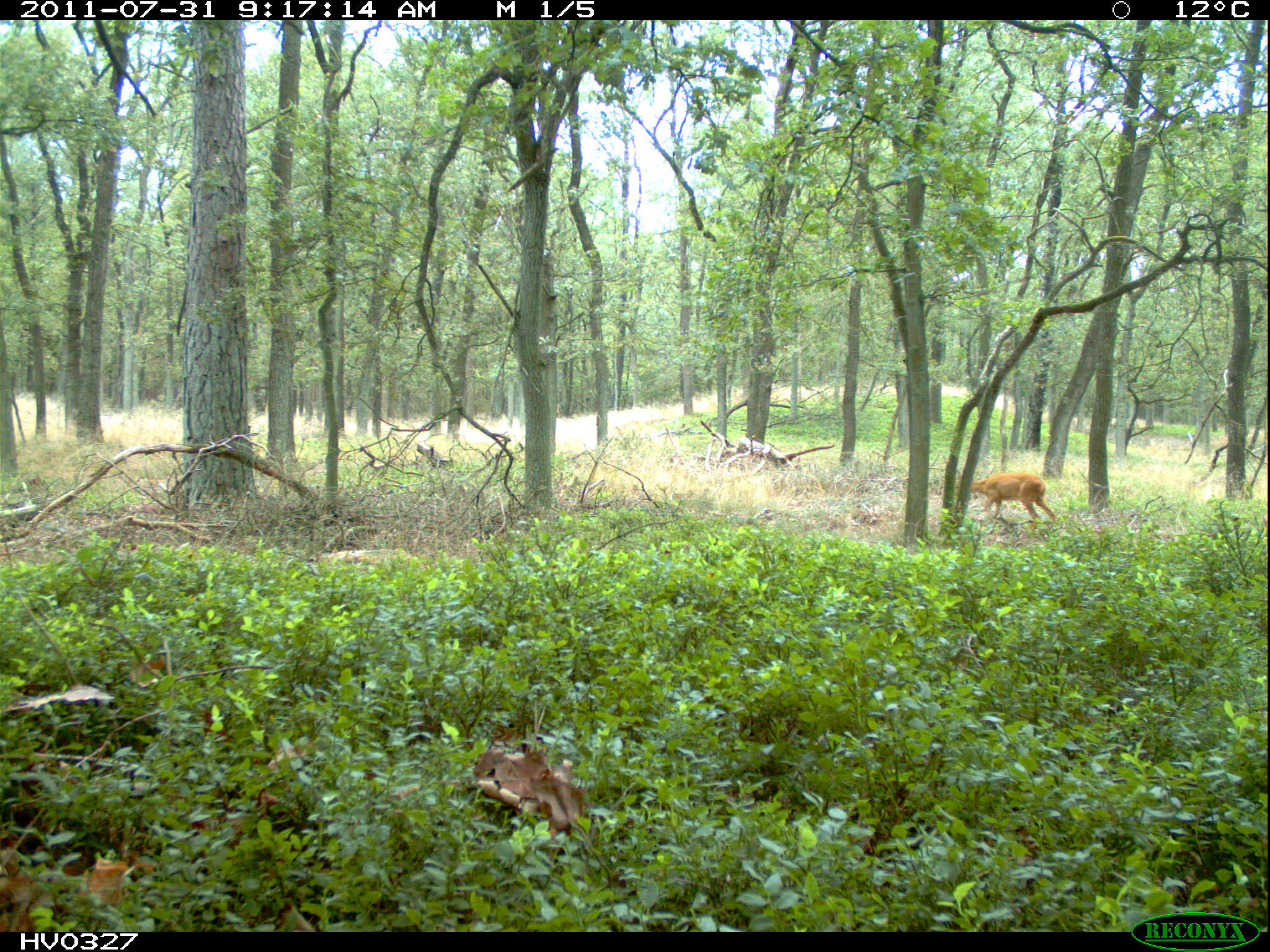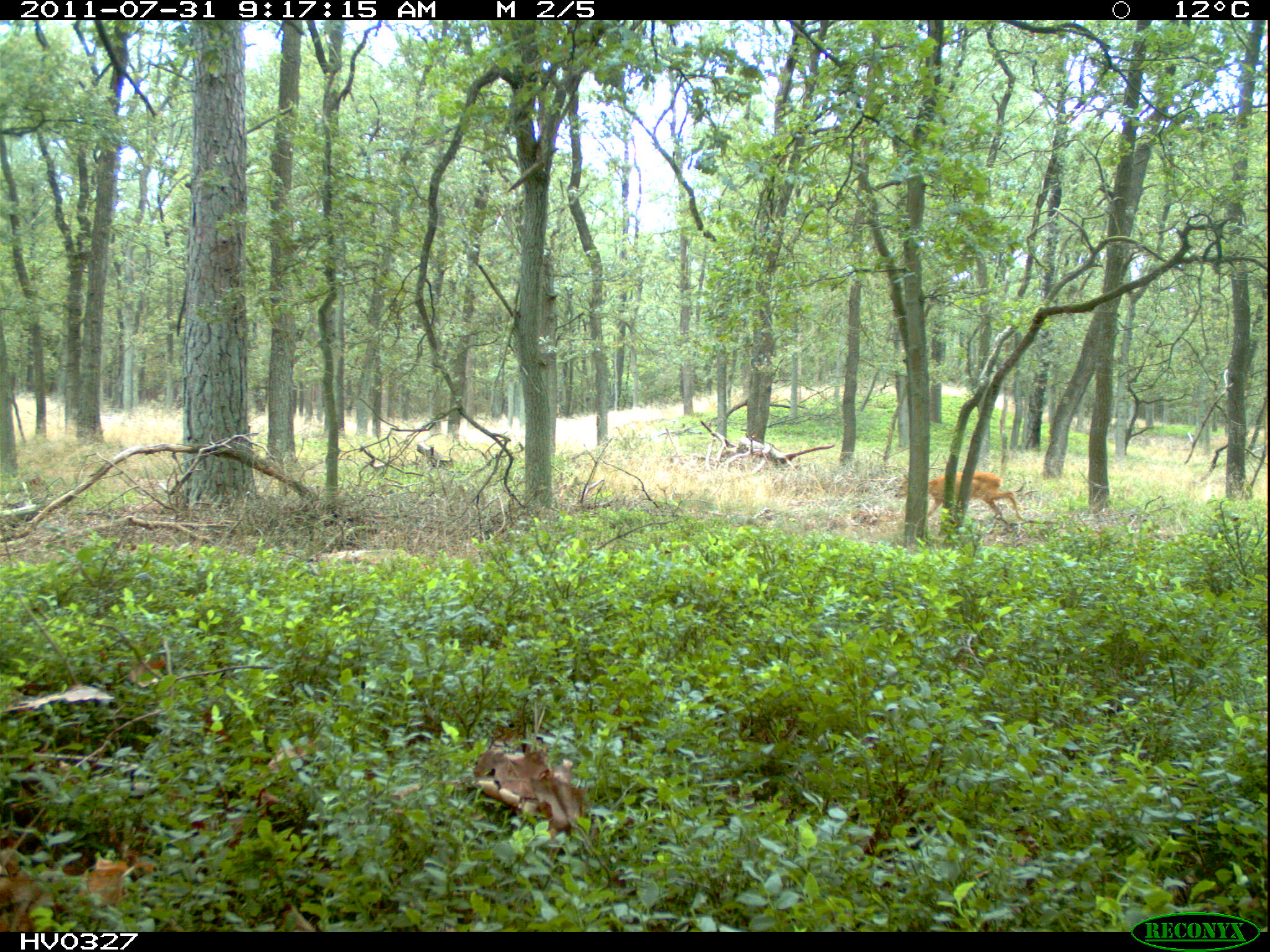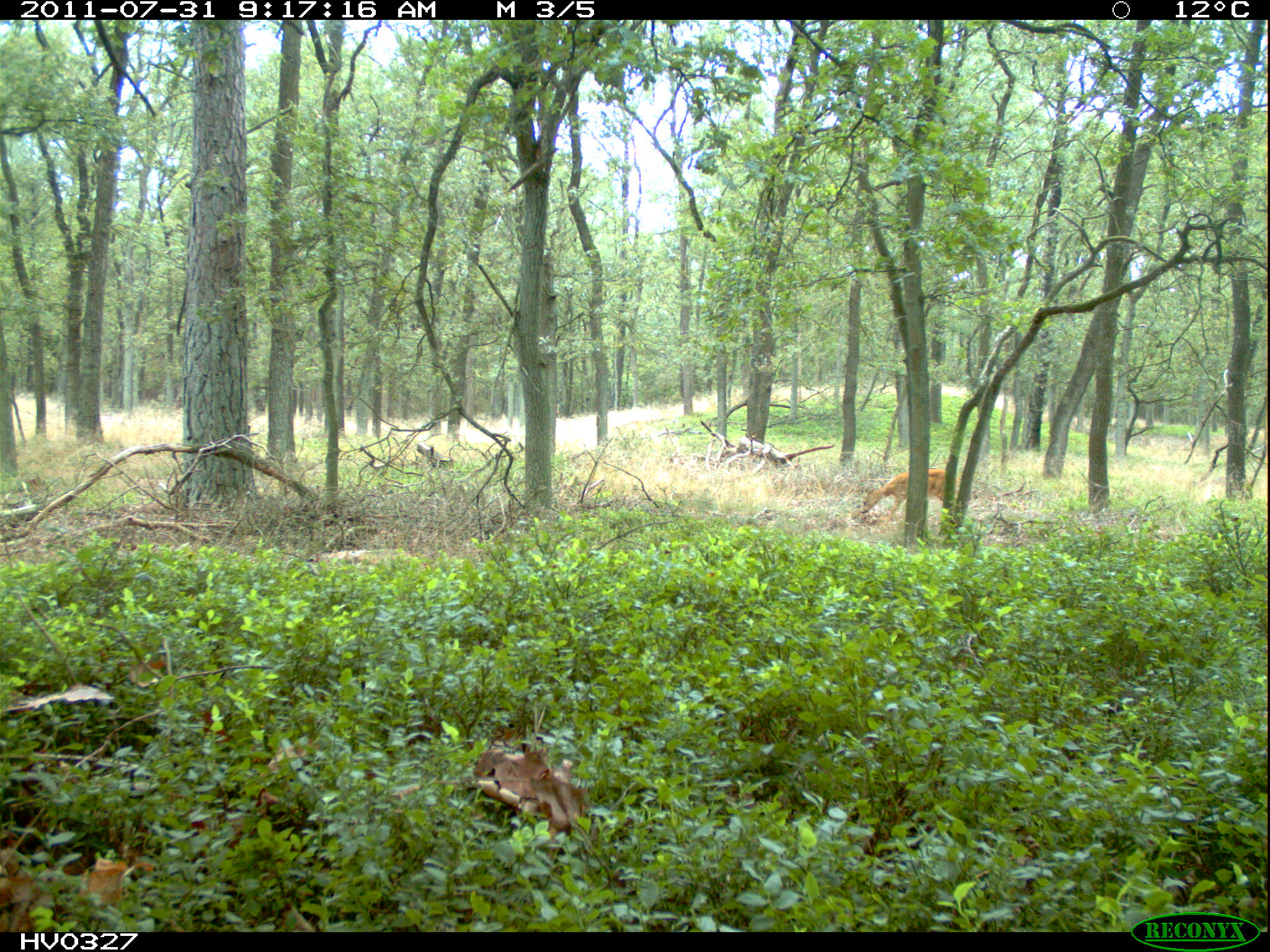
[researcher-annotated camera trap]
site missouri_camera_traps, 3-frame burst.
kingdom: Animalia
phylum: Chordata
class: Mammalia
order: Artiodactyla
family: Cervidae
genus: Capreolus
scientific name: Capreolus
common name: roe deer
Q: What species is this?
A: Roe deer (Capreolus).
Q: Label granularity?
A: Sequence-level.